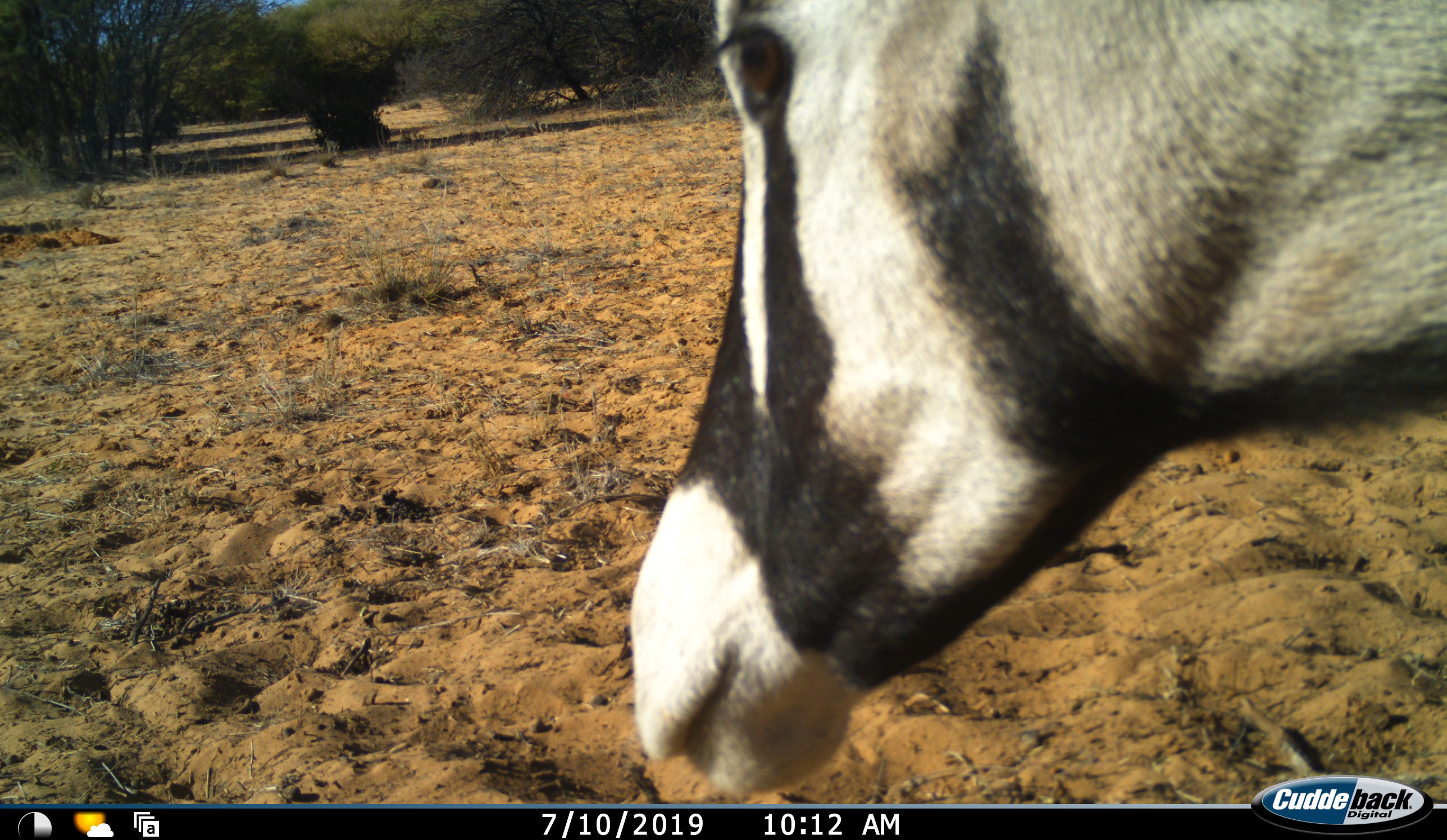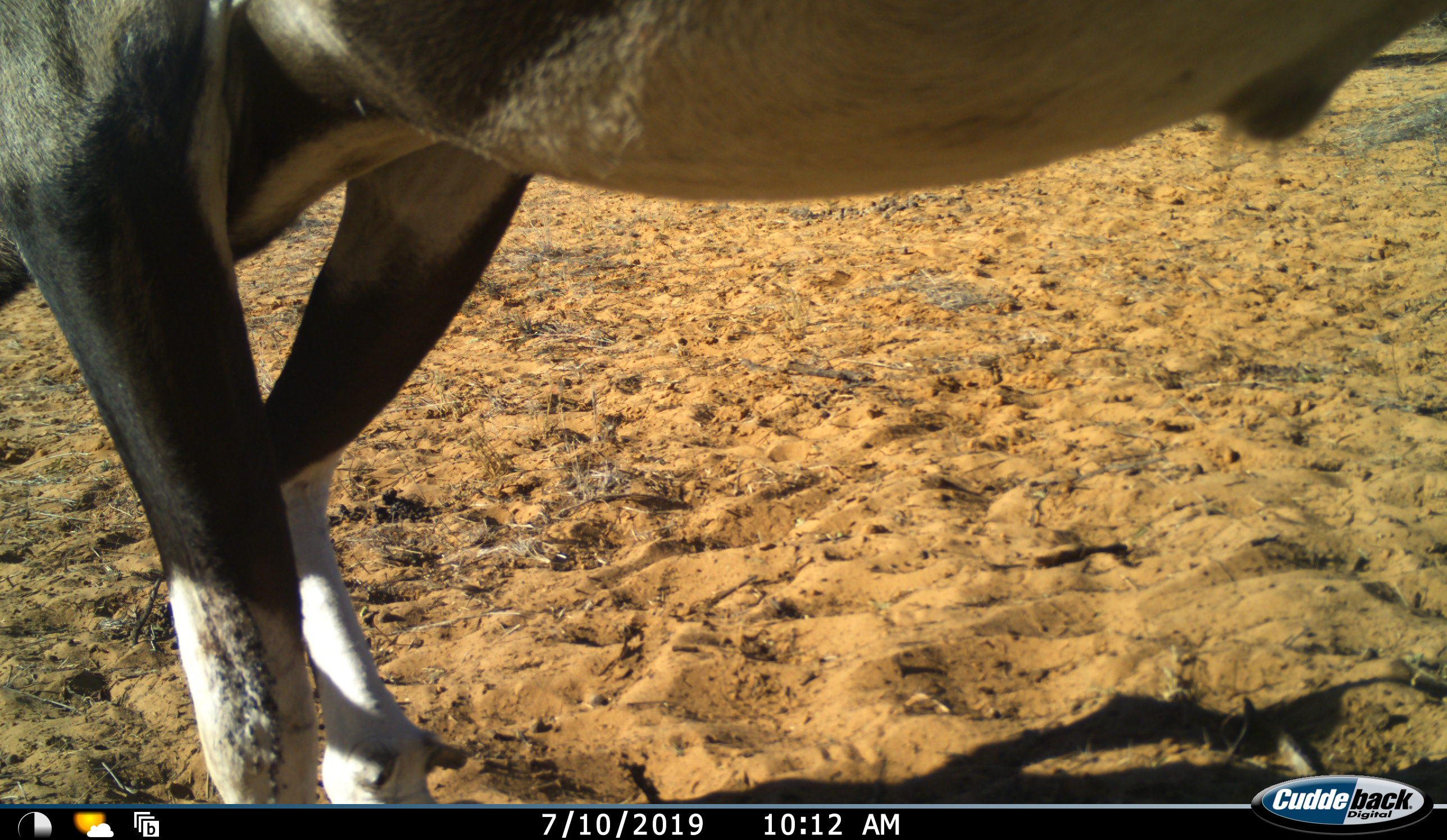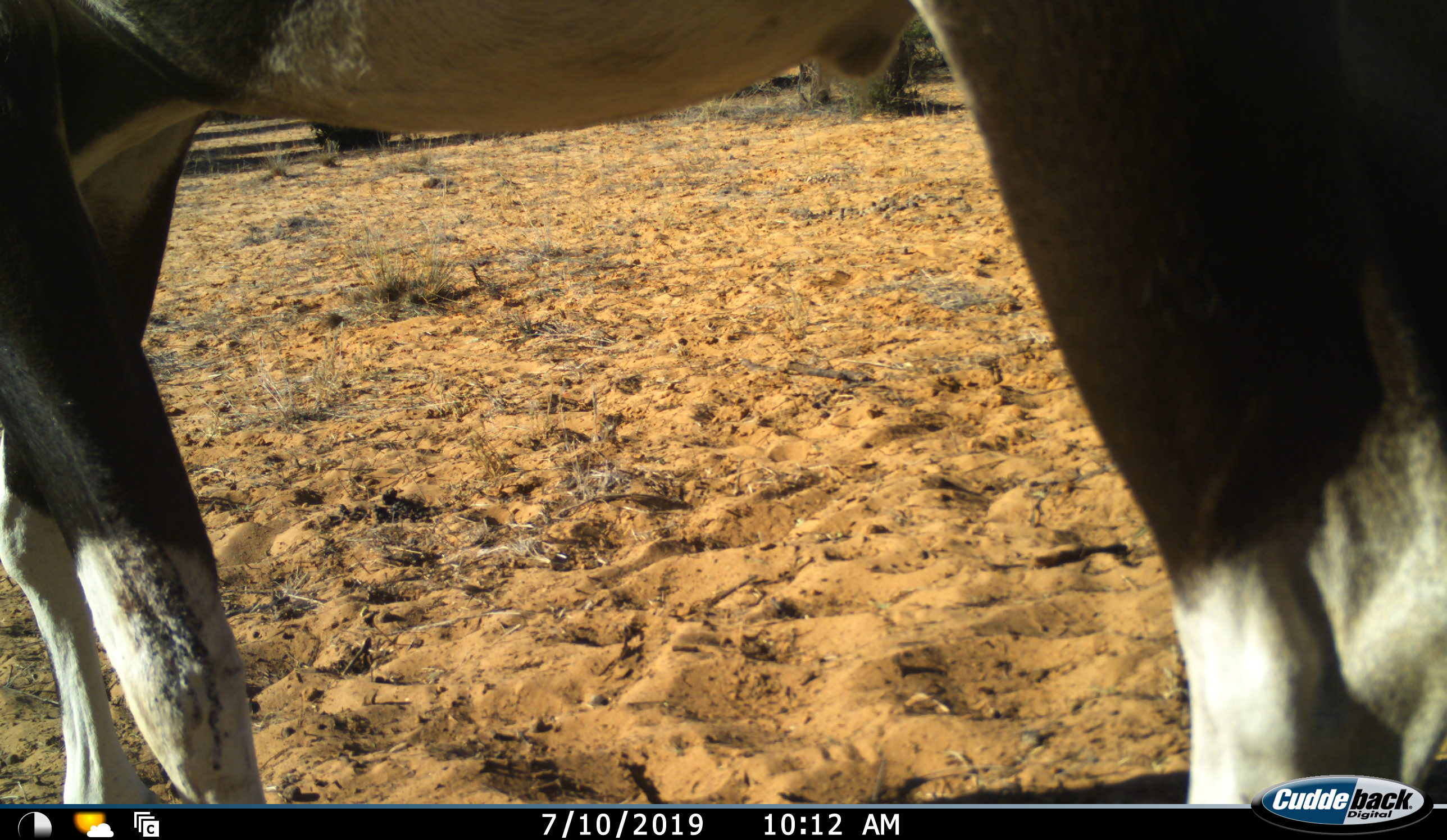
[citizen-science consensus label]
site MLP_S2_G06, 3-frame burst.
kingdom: Animalia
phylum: Chordata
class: Mammalia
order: Artiodactyla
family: Bovidae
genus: Oryx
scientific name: Oryx gazella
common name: gemsbok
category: oryx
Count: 1.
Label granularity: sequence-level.